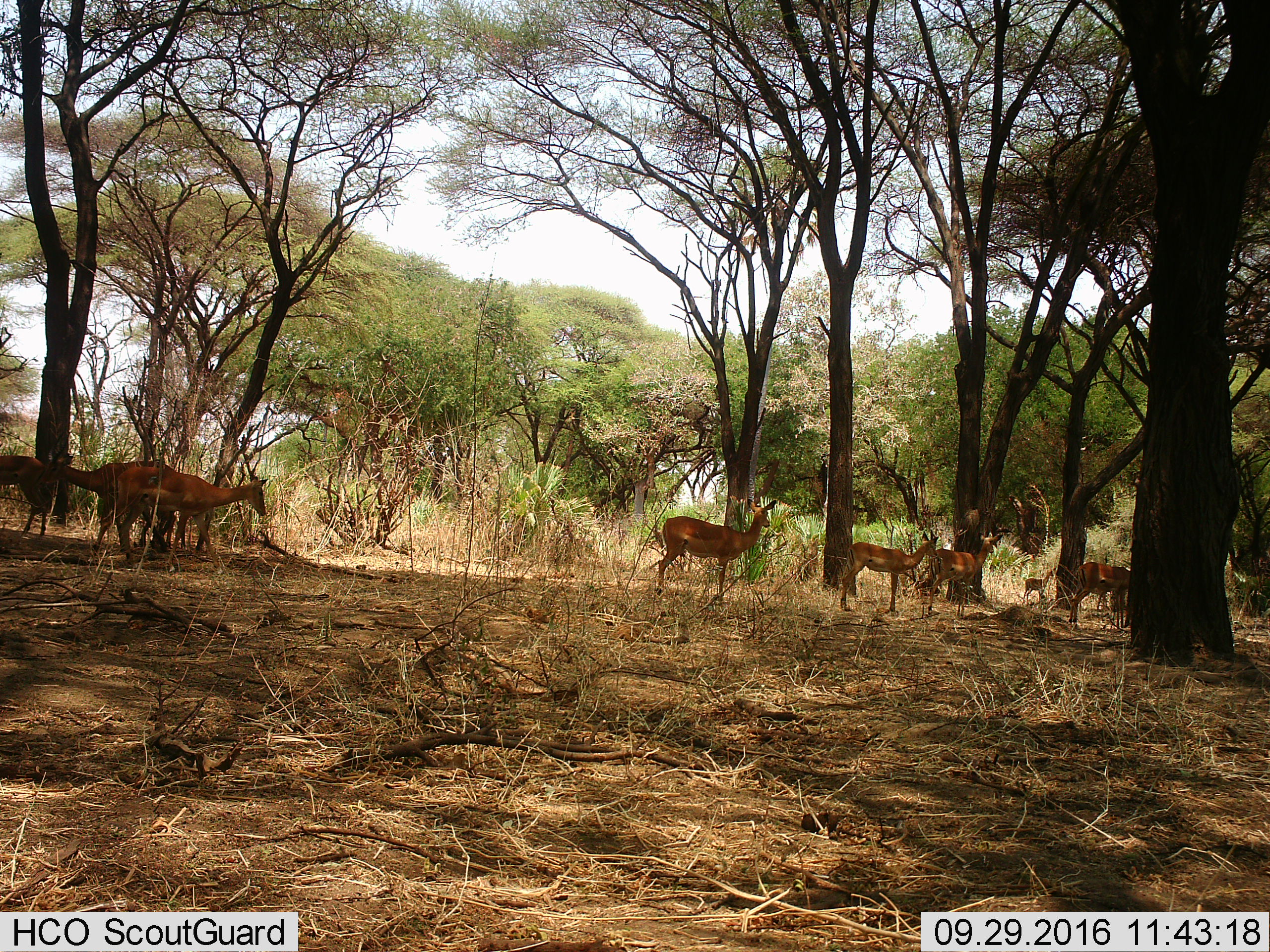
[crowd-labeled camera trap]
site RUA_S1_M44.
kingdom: Animalia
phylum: Chordata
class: Mammalia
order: Artiodactyla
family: Bovidae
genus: Aepyceros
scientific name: Aepyceros melampus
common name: impala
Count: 8.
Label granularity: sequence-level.